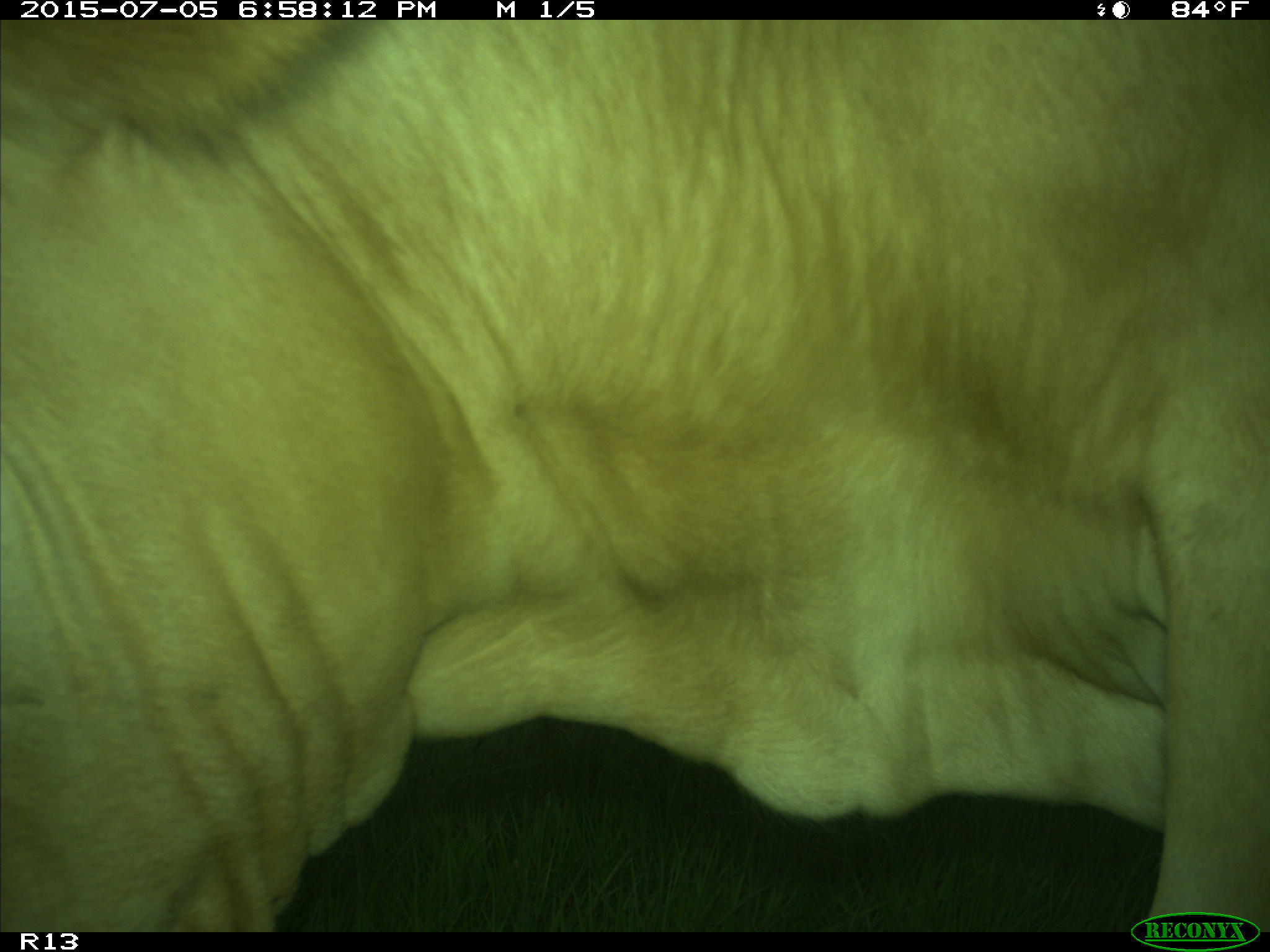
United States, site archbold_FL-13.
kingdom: Animalia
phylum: Chordata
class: Mammalia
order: Artiodactyla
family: Bovidae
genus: Bos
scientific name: Bos taurus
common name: domestic cow